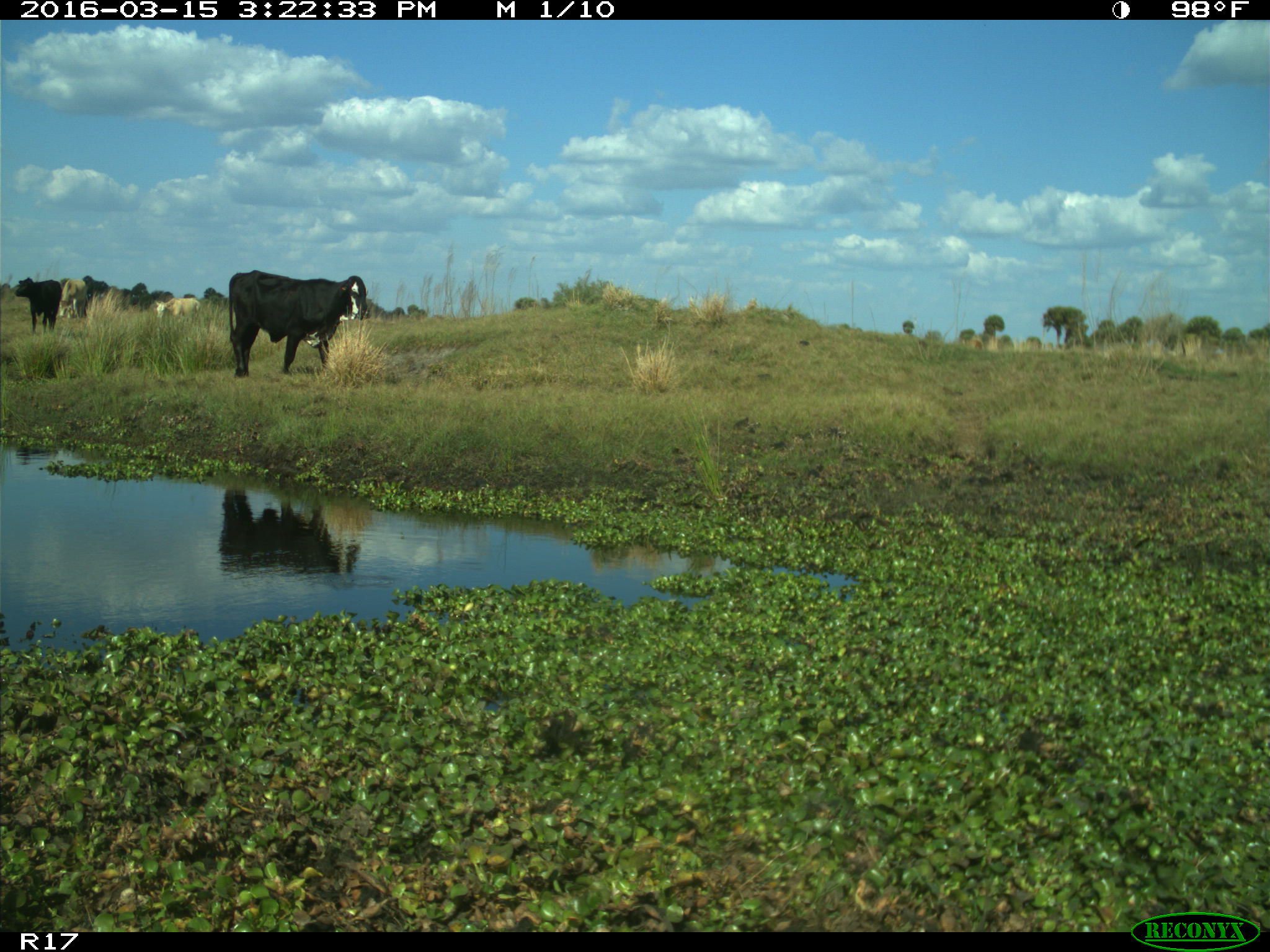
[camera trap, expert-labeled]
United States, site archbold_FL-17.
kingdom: Animalia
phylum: Chordata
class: Mammalia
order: Artiodactyla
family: Bovidae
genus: Bos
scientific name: Bos taurus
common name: domestic cow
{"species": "Bos taurus (domestic cow)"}